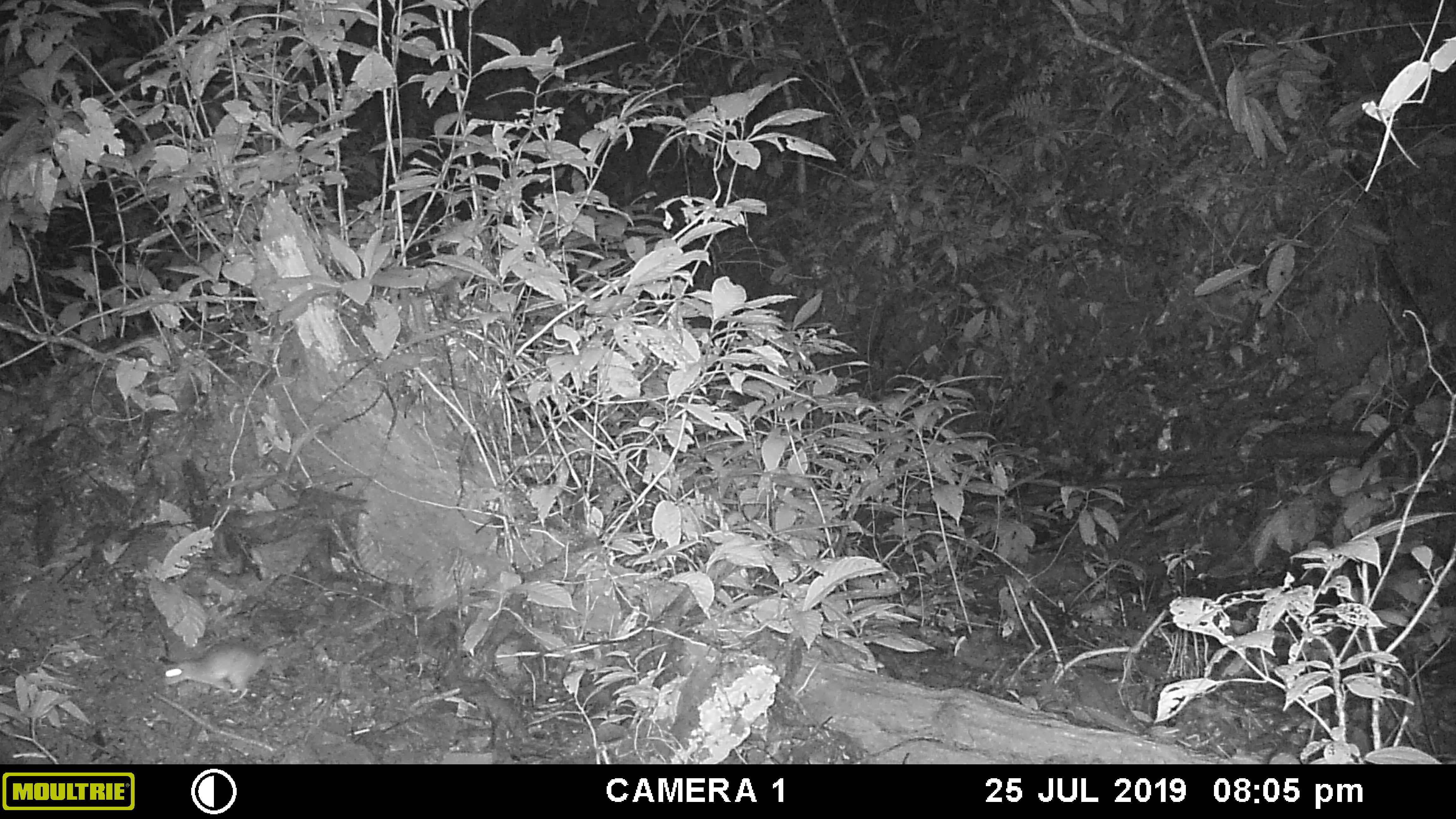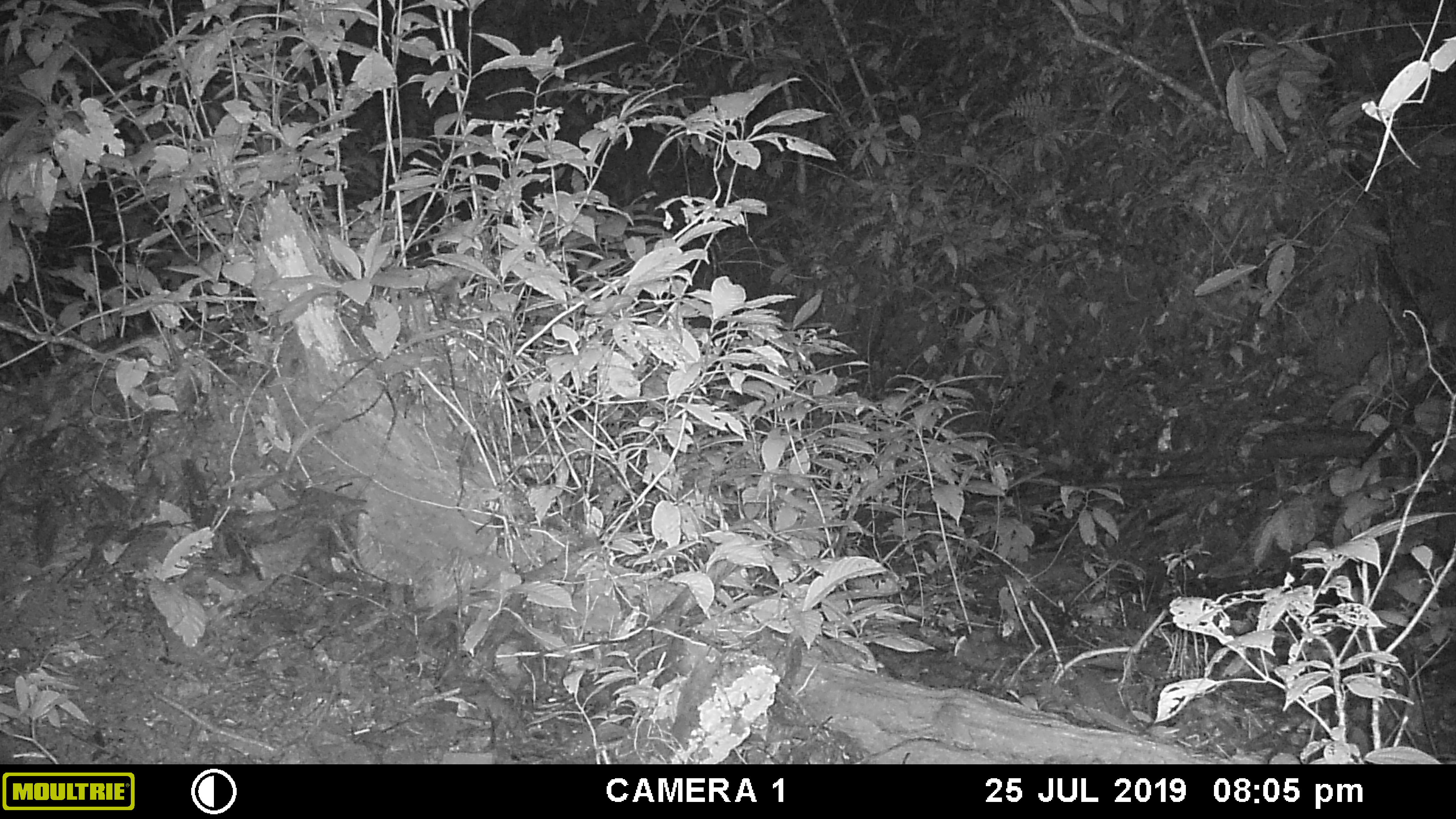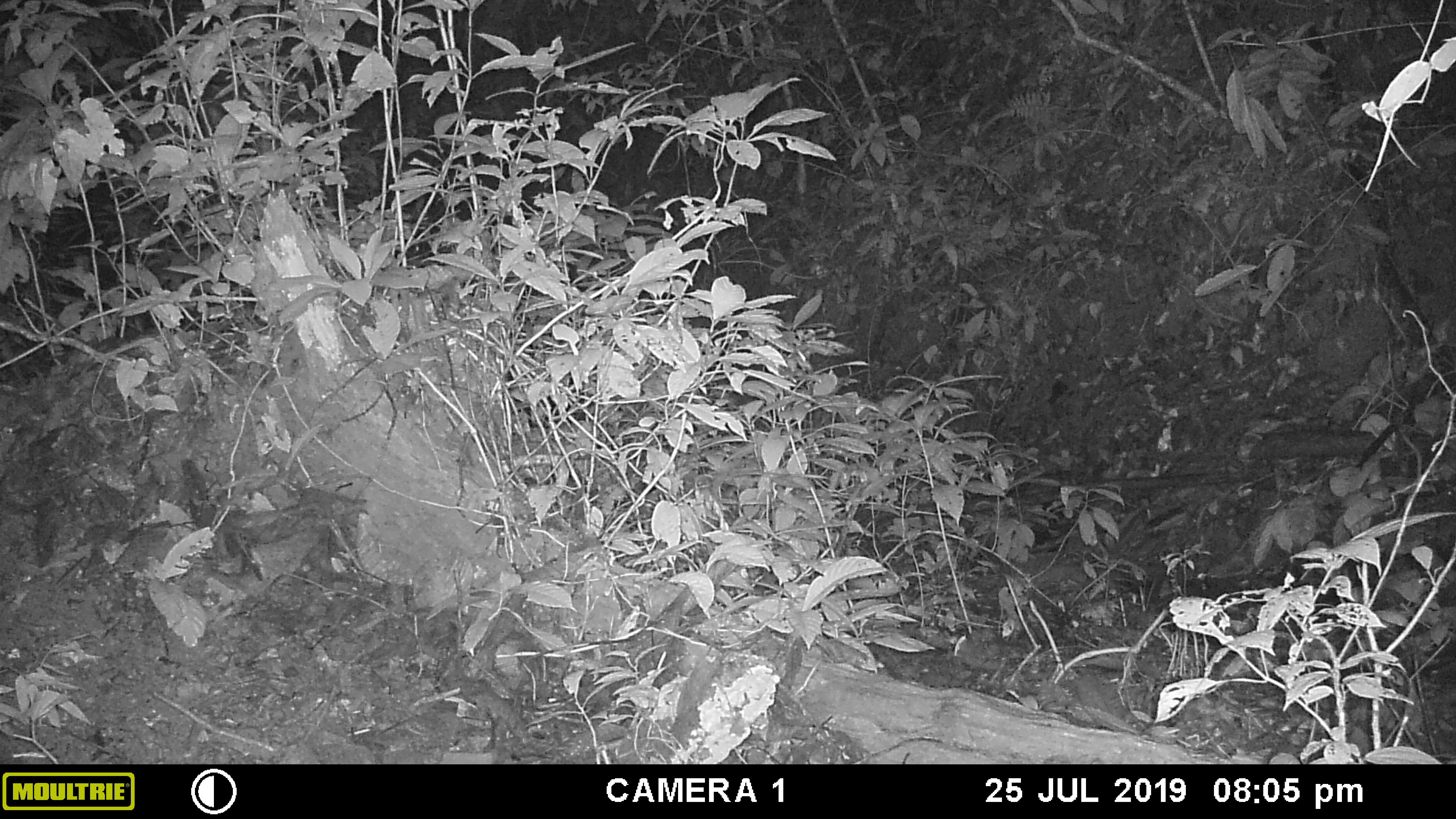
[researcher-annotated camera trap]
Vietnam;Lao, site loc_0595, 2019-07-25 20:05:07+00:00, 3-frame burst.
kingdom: Animalia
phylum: Chordata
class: Mammalia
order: Rodentia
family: Muridae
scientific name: Muridae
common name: old-world mice and rats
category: unidentified murid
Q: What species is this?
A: Unidentified murid (old-world mice and rats) (Muridae).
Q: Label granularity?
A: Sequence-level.